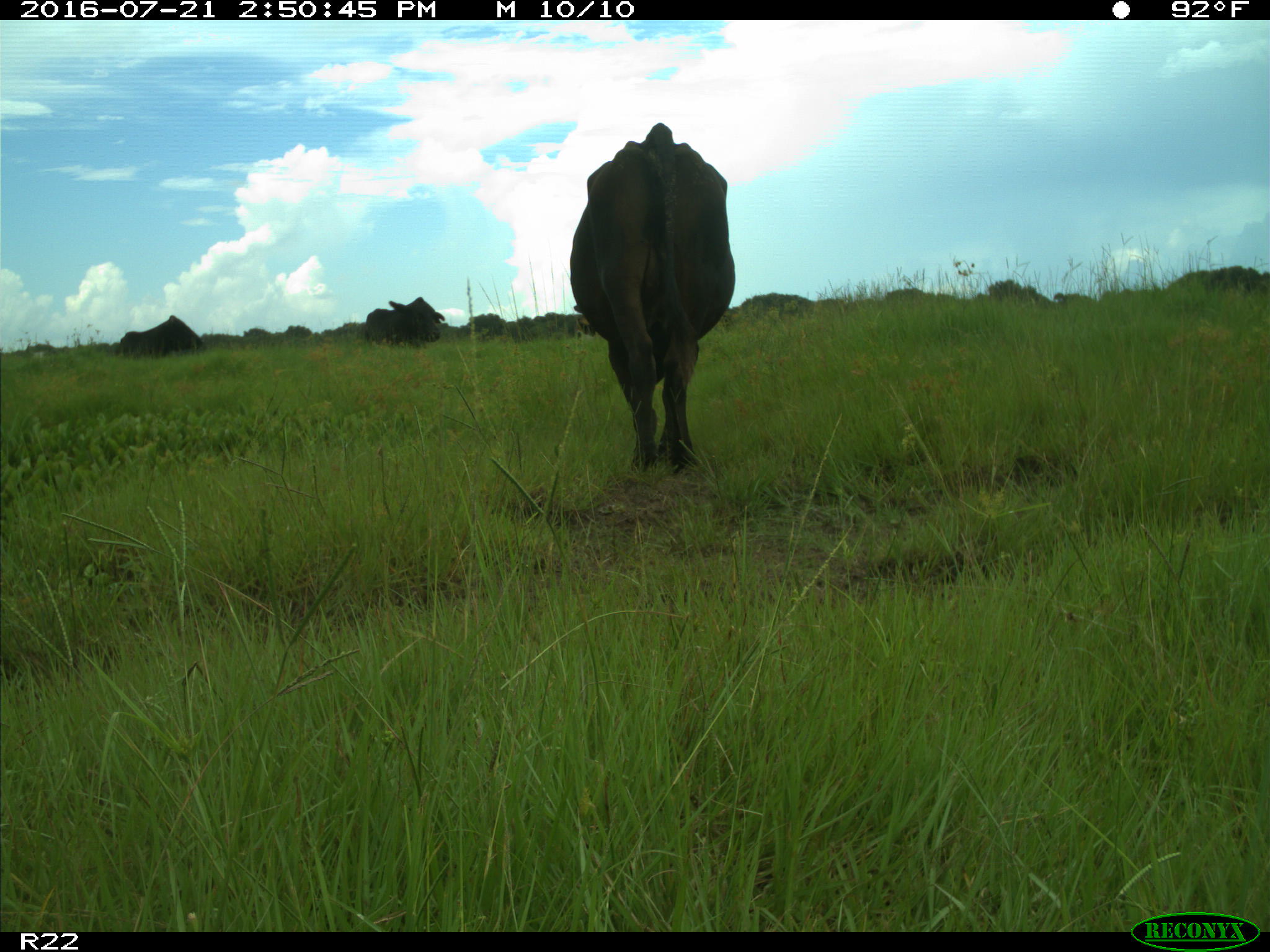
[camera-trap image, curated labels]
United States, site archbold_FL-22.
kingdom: Animalia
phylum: Chordata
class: Mammalia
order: Artiodactyla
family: Bovidae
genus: Bos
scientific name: Bos taurus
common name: domestic cow